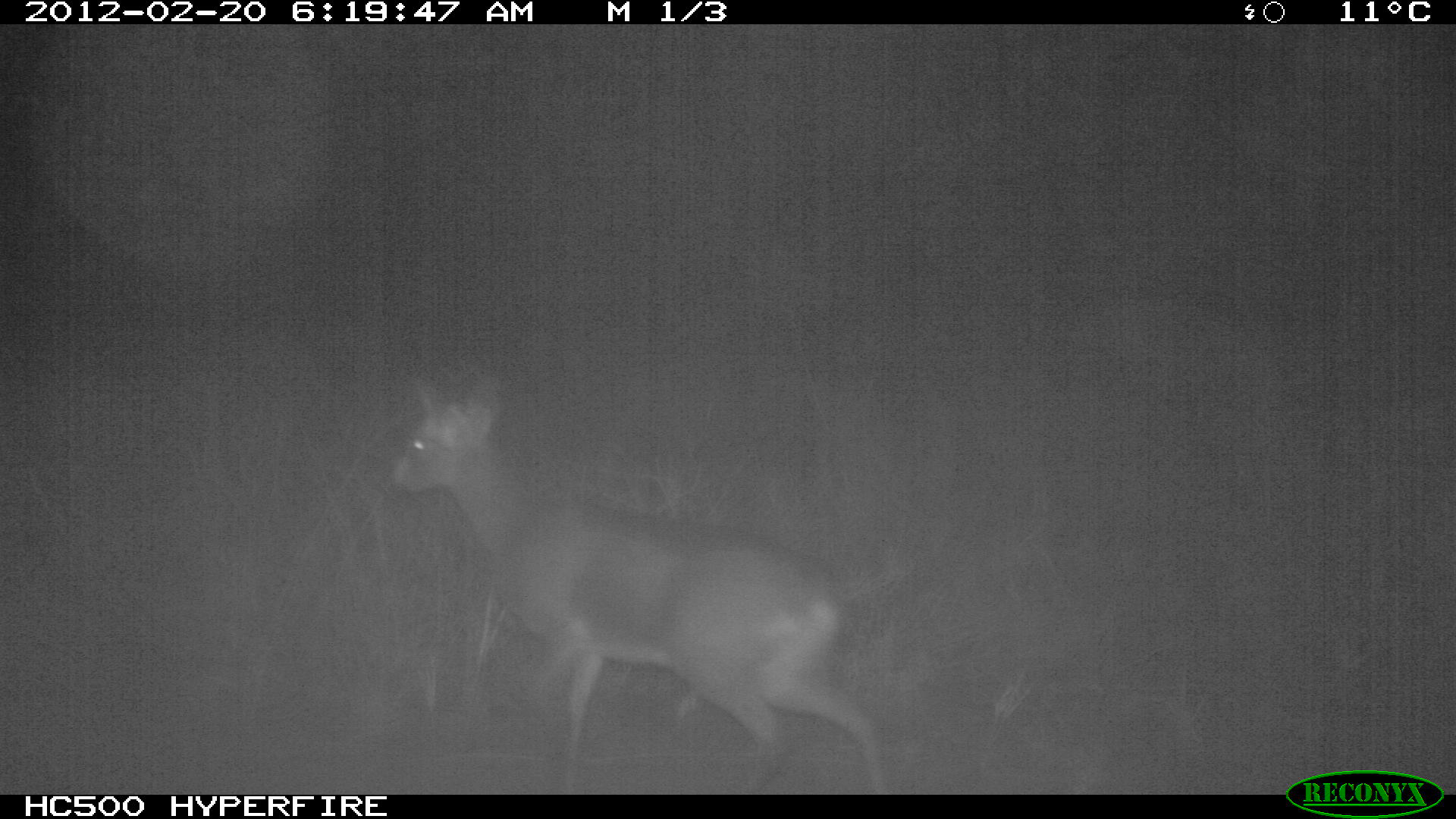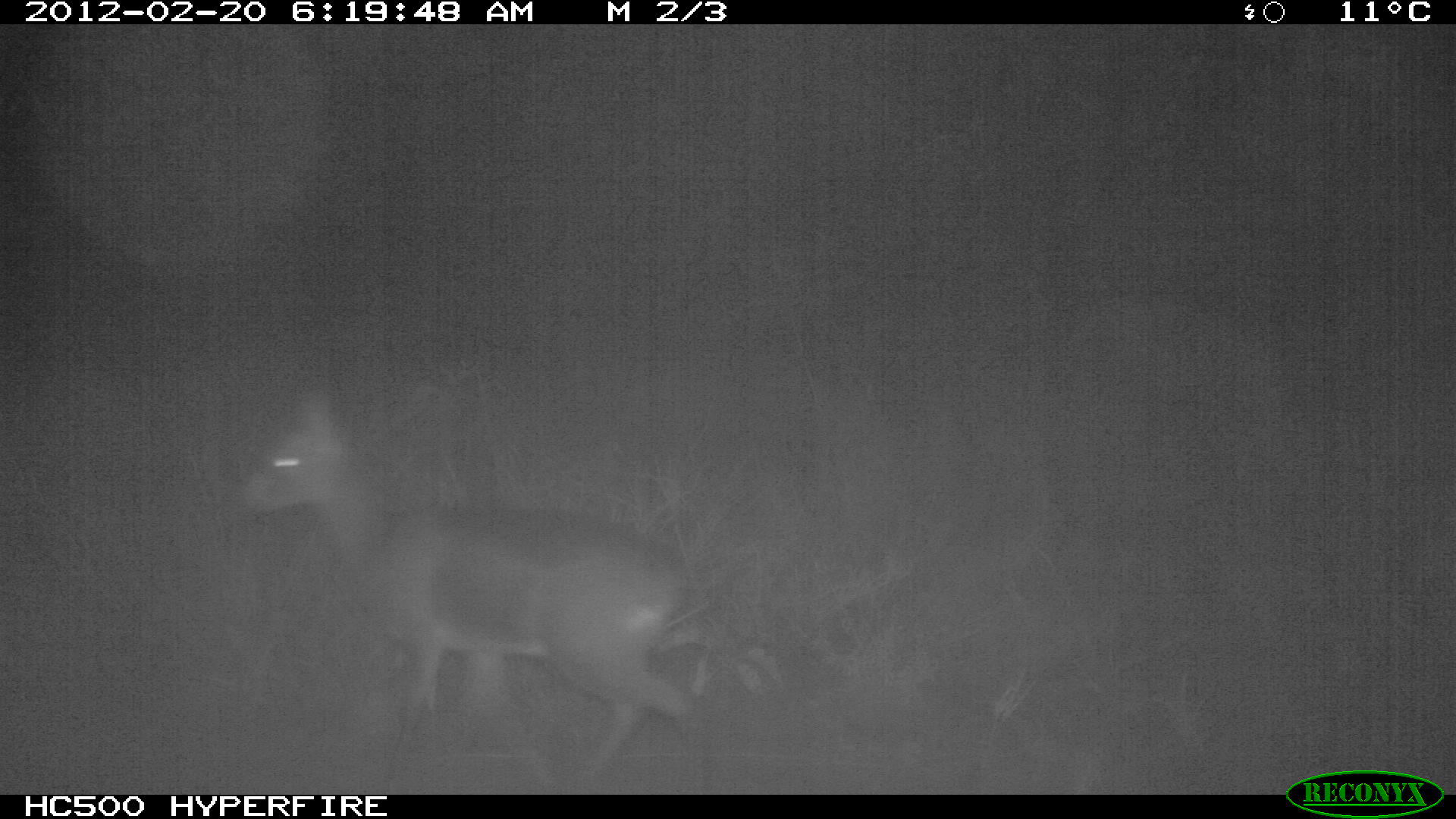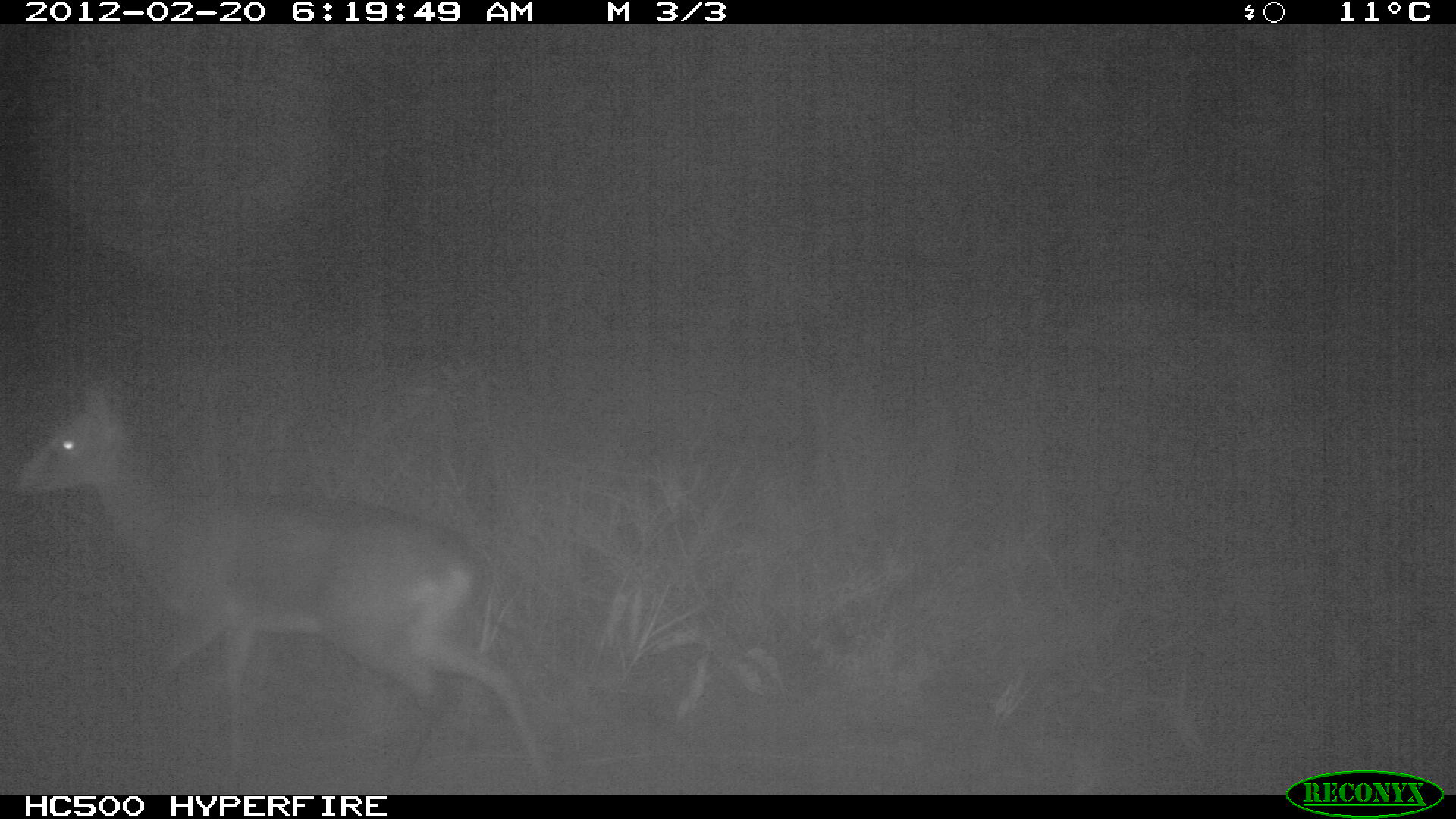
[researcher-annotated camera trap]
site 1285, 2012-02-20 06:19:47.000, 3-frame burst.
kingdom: Animalia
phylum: Chordata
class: Mammalia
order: Artiodactyla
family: Bovidae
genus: Madoqua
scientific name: Madoqua guentheri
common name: günther's dik-dik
Madoqua guentheri (günther's dik-dik), count 1.